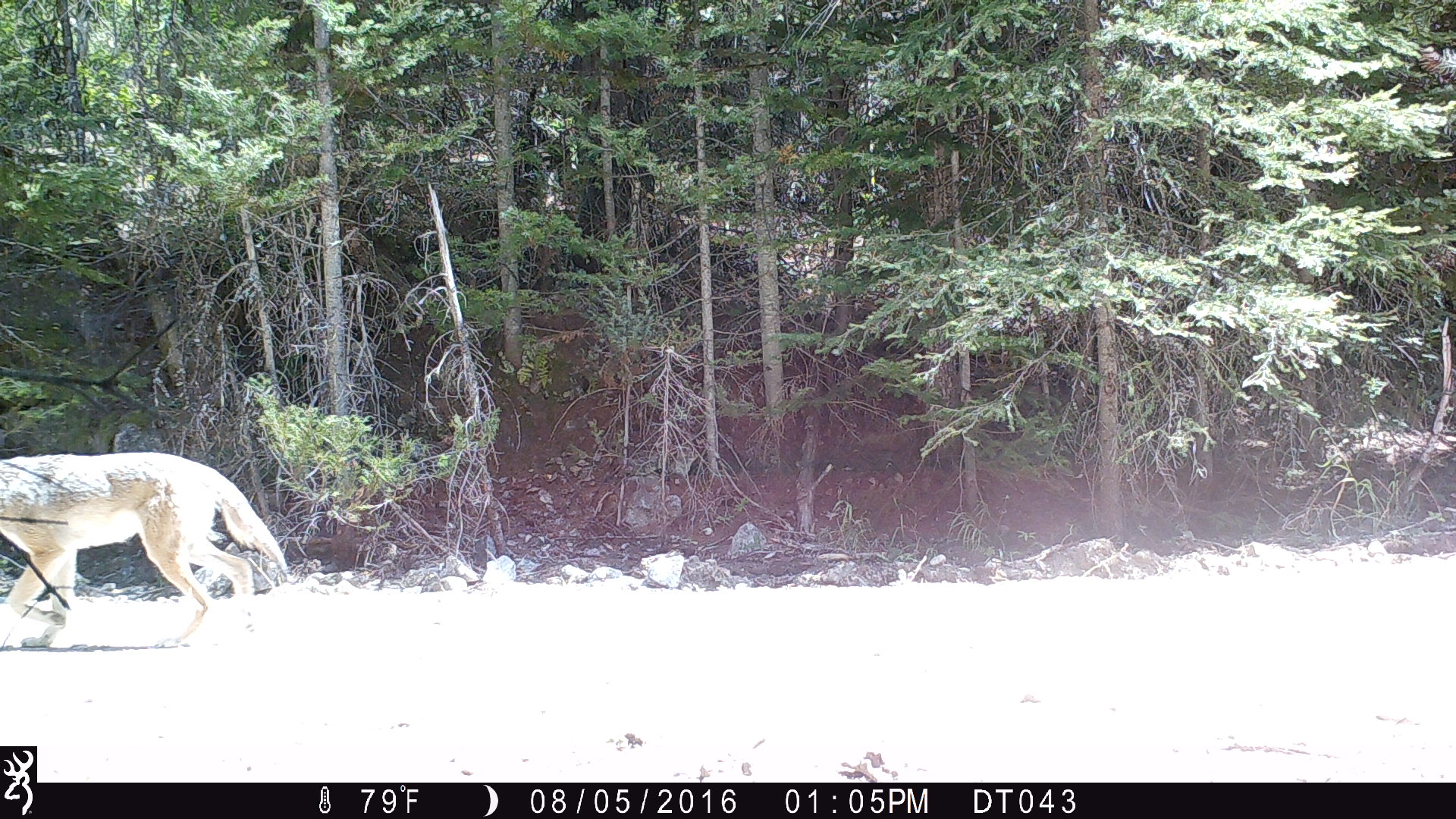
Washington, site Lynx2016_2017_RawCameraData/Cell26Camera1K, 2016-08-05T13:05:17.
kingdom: Animalia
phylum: Chordata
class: Mammalia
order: Carnivora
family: Canidae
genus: Canis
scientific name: Canis latrans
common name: coyote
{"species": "Canis latrans (coyote)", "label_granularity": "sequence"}